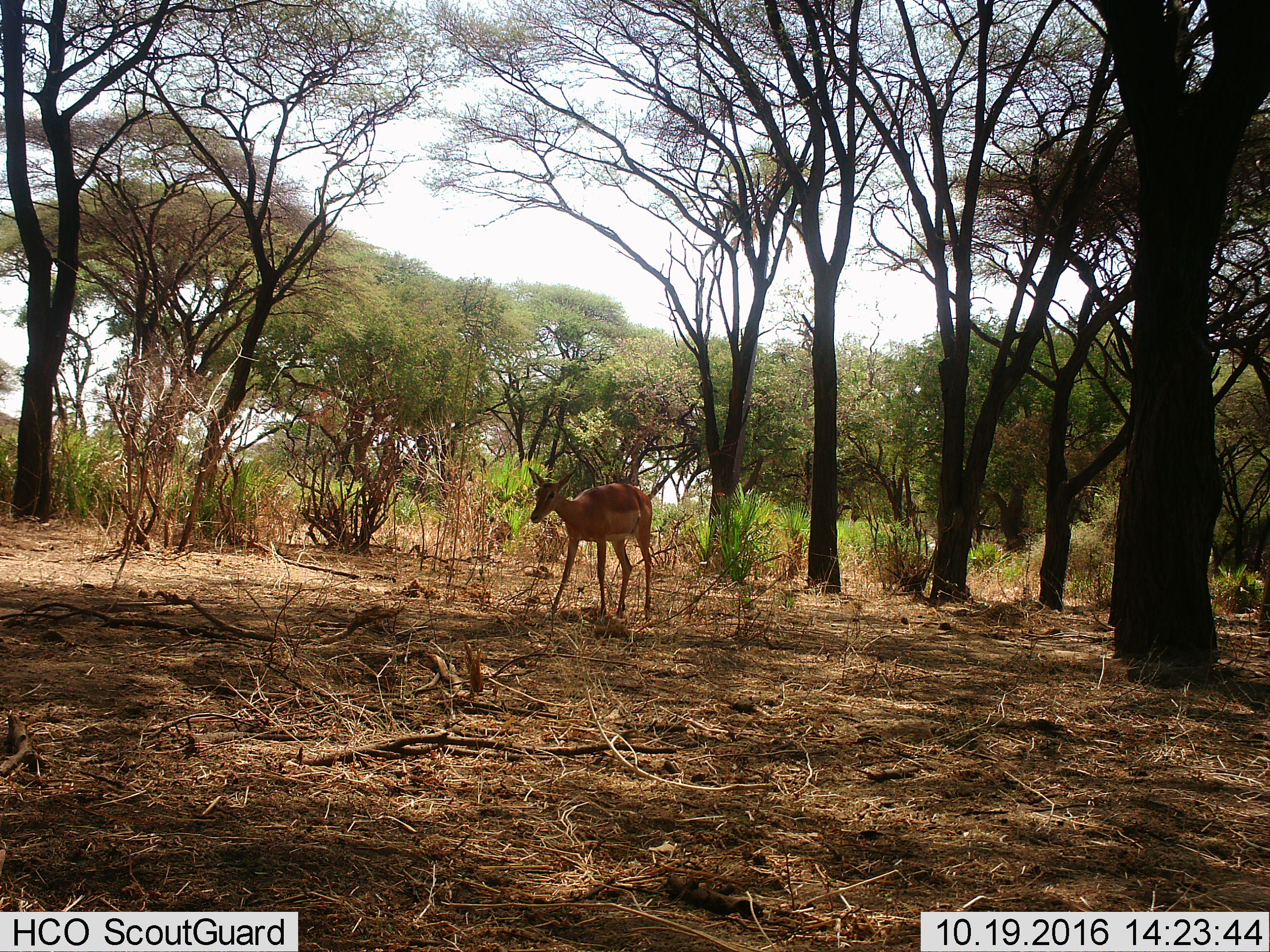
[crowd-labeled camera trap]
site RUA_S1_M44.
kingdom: Animalia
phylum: Chordata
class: Mammalia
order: Artiodactyla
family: Bovidae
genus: Aepyceros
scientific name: Aepyceros melampus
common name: impala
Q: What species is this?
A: Impala (Aepyceros melampus).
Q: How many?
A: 1.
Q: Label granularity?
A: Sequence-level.